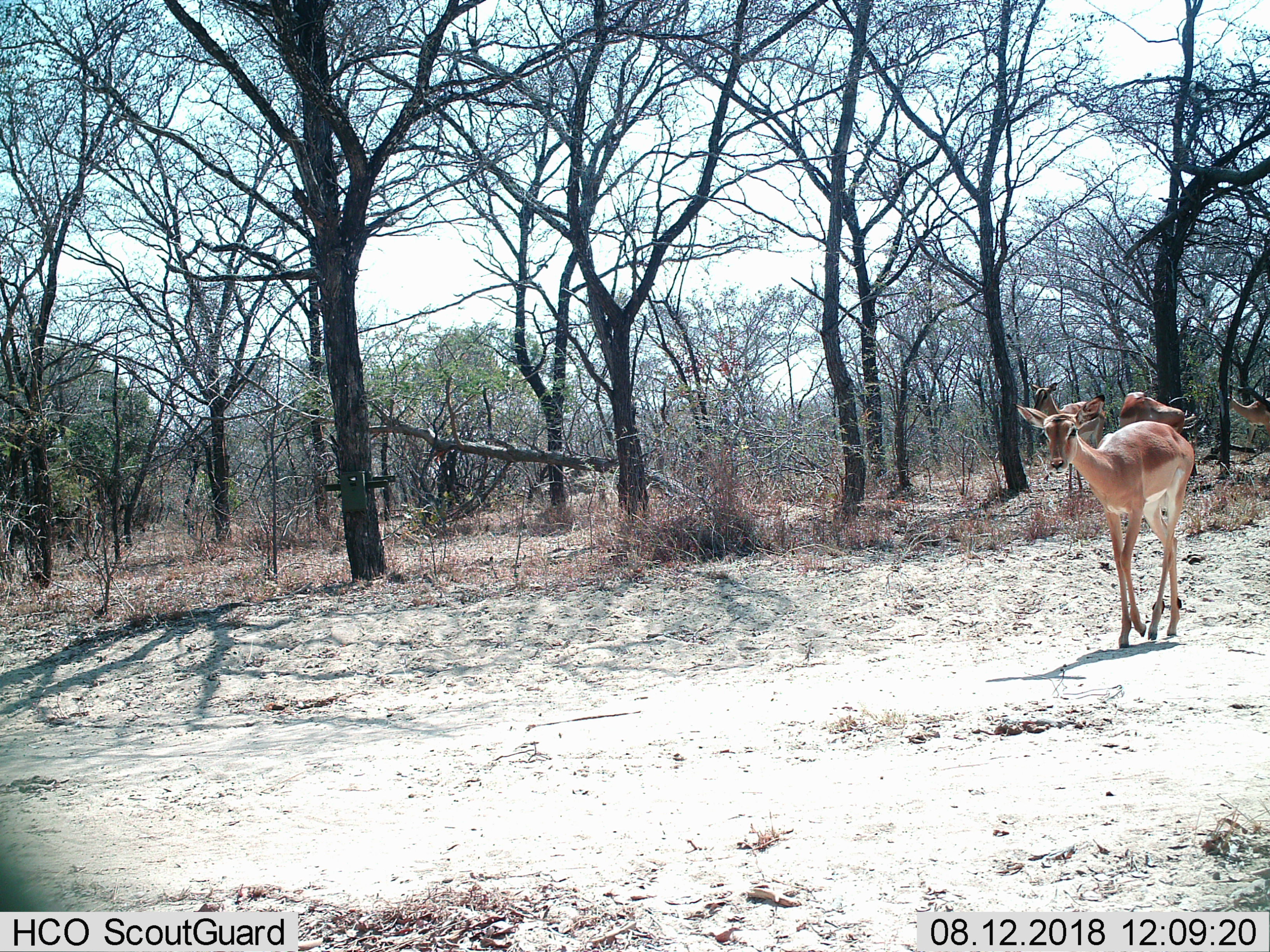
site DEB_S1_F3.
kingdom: Animalia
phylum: Chordata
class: Mammalia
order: Artiodactyla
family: Bovidae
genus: Aepyceros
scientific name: Aepyceros melampus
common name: impala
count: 4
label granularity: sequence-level